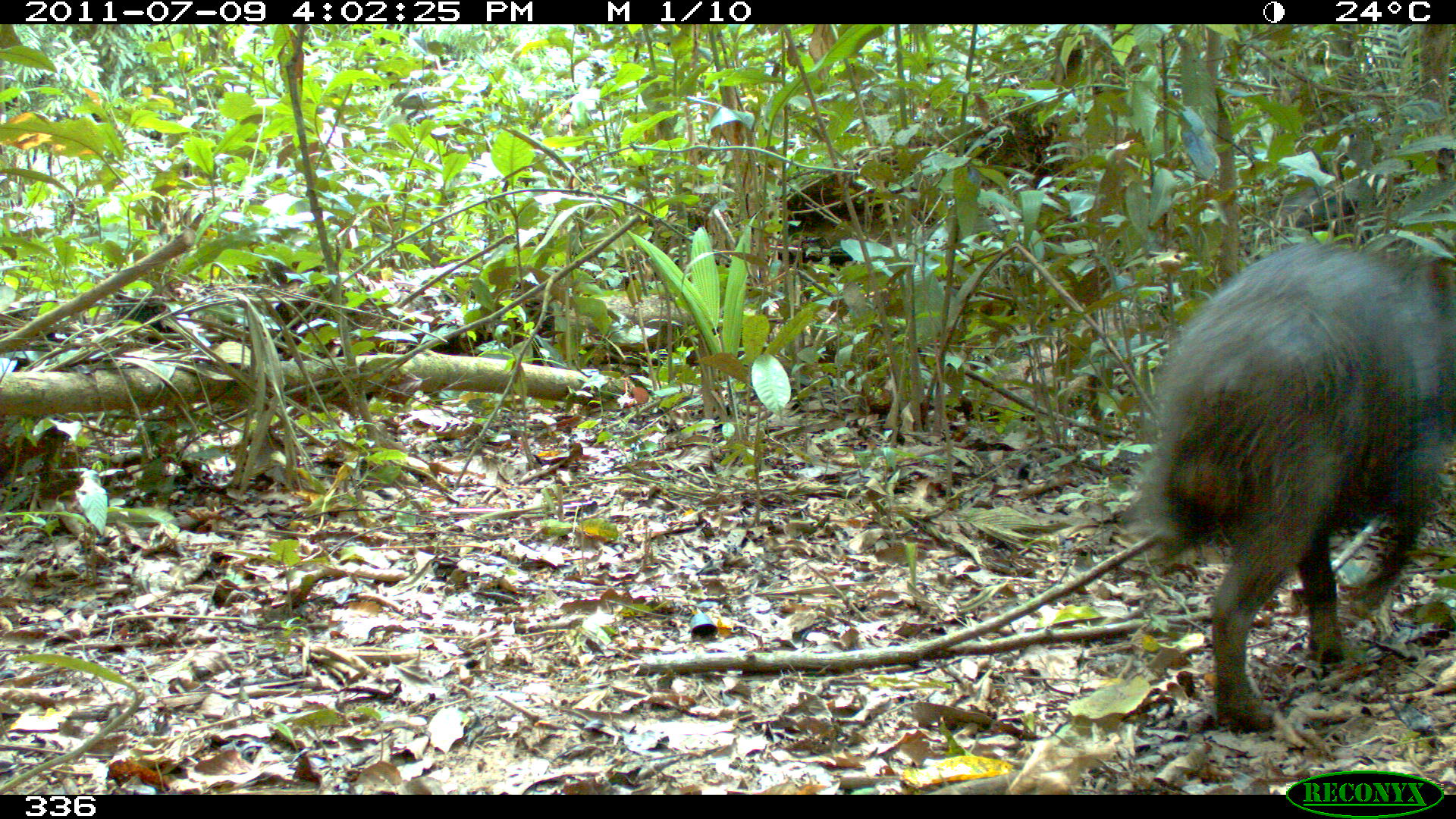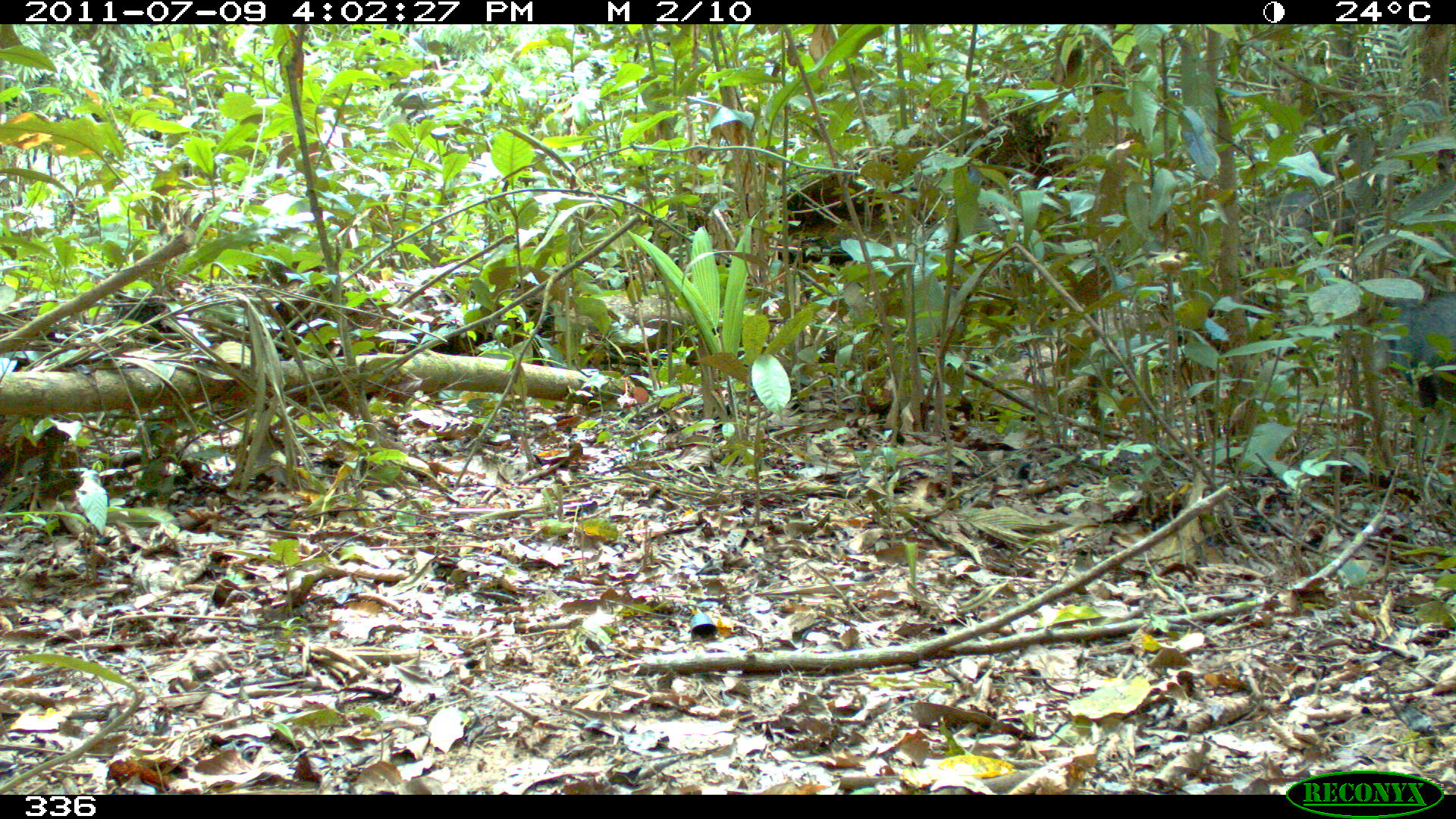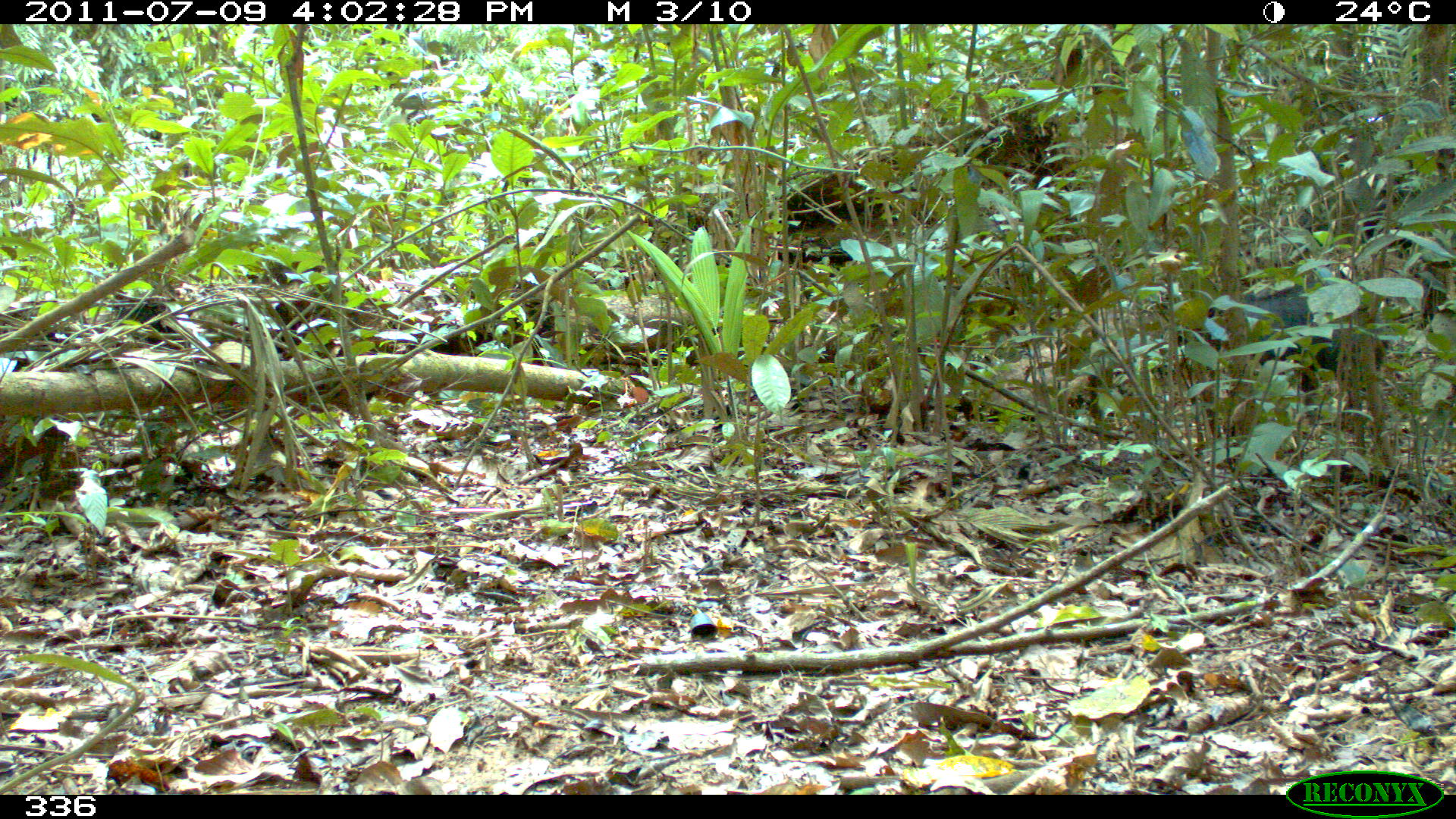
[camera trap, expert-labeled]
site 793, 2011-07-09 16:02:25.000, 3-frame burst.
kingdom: Animalia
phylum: Chordata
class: Mammalia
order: Artiodactyla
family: Tayassuidae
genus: Tayassu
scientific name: Tayassu pecari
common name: white-lipped peccary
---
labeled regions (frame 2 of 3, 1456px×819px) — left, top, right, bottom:
tayassu pecari: 1253, 187, 1384, 270; 1373, 293, 1454, 423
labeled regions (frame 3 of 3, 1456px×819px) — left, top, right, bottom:
tayassu pecari: 1173, 282, 1389, 409